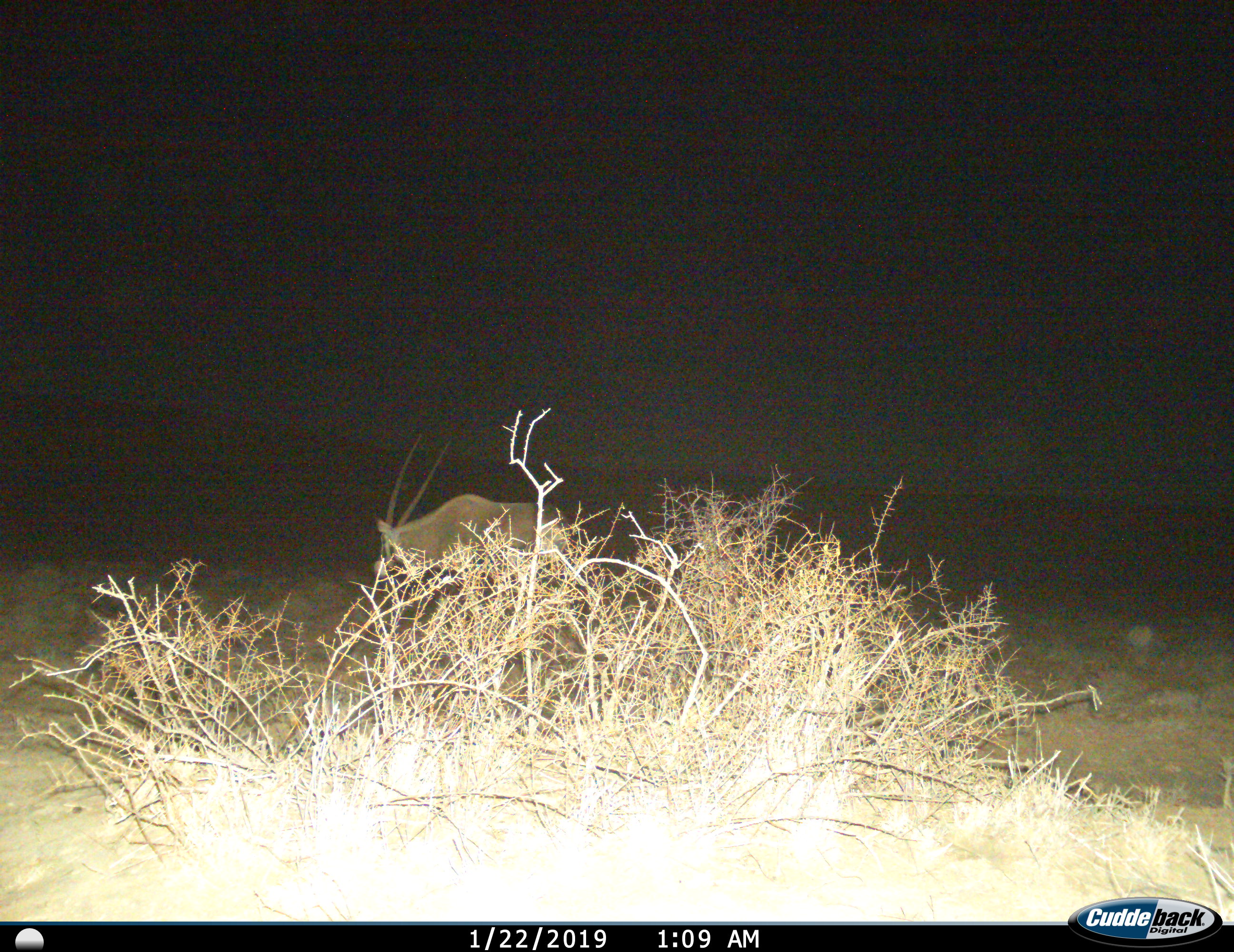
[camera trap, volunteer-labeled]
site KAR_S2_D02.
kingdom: Animalia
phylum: Chordata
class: Mammalia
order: Artiodactyla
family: Bovidae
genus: Oryx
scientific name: Oryx gazella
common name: gemsbok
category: oryx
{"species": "oryx (gemsbok) (Oryx gazella)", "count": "1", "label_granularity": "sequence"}